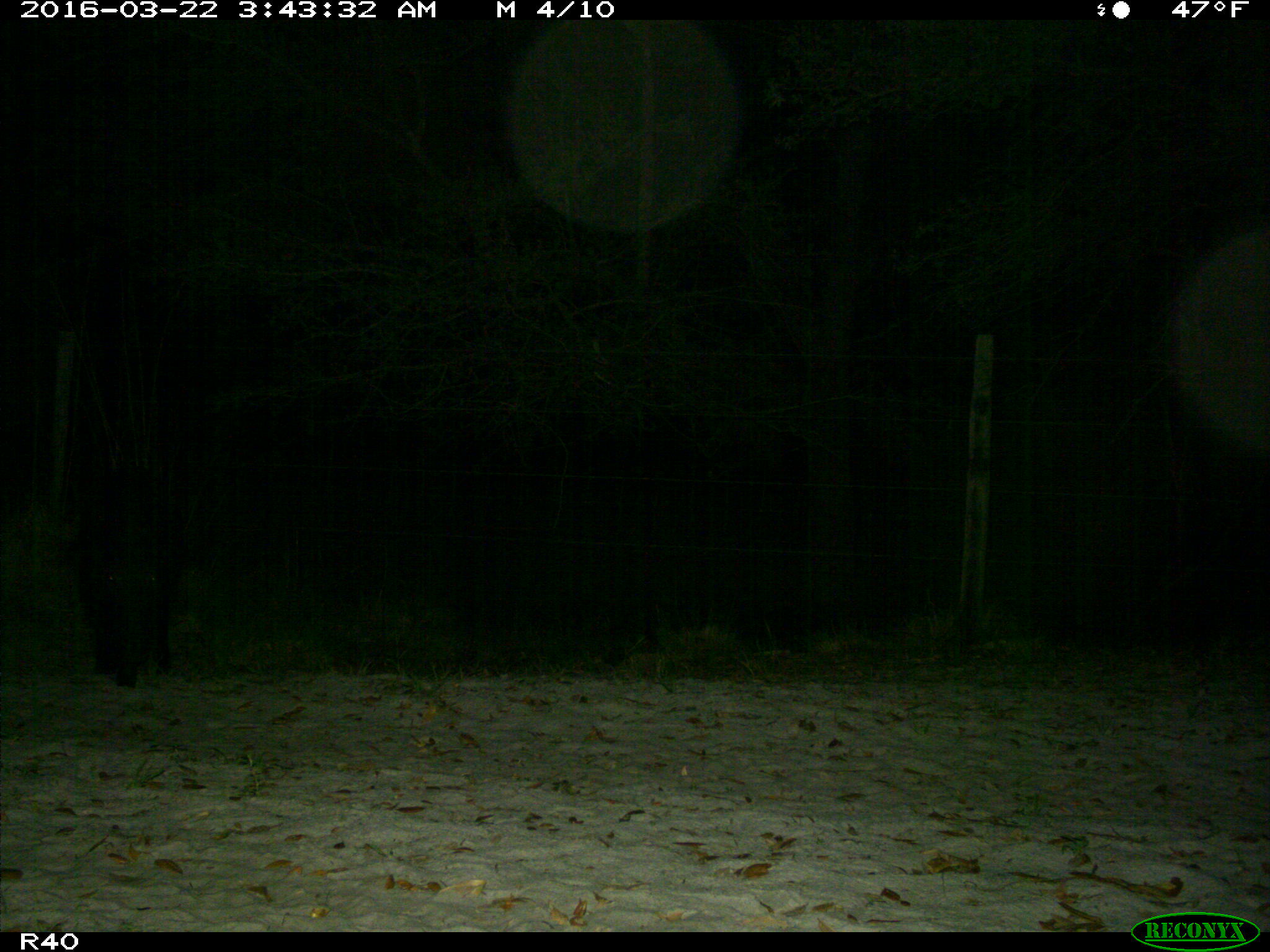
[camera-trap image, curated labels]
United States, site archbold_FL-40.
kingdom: Animalia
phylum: Chordata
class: Mammalia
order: Artiodactyla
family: Suidae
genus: Sus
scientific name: Sus scrofa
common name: wild boar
Sus scrofa (wild boar).